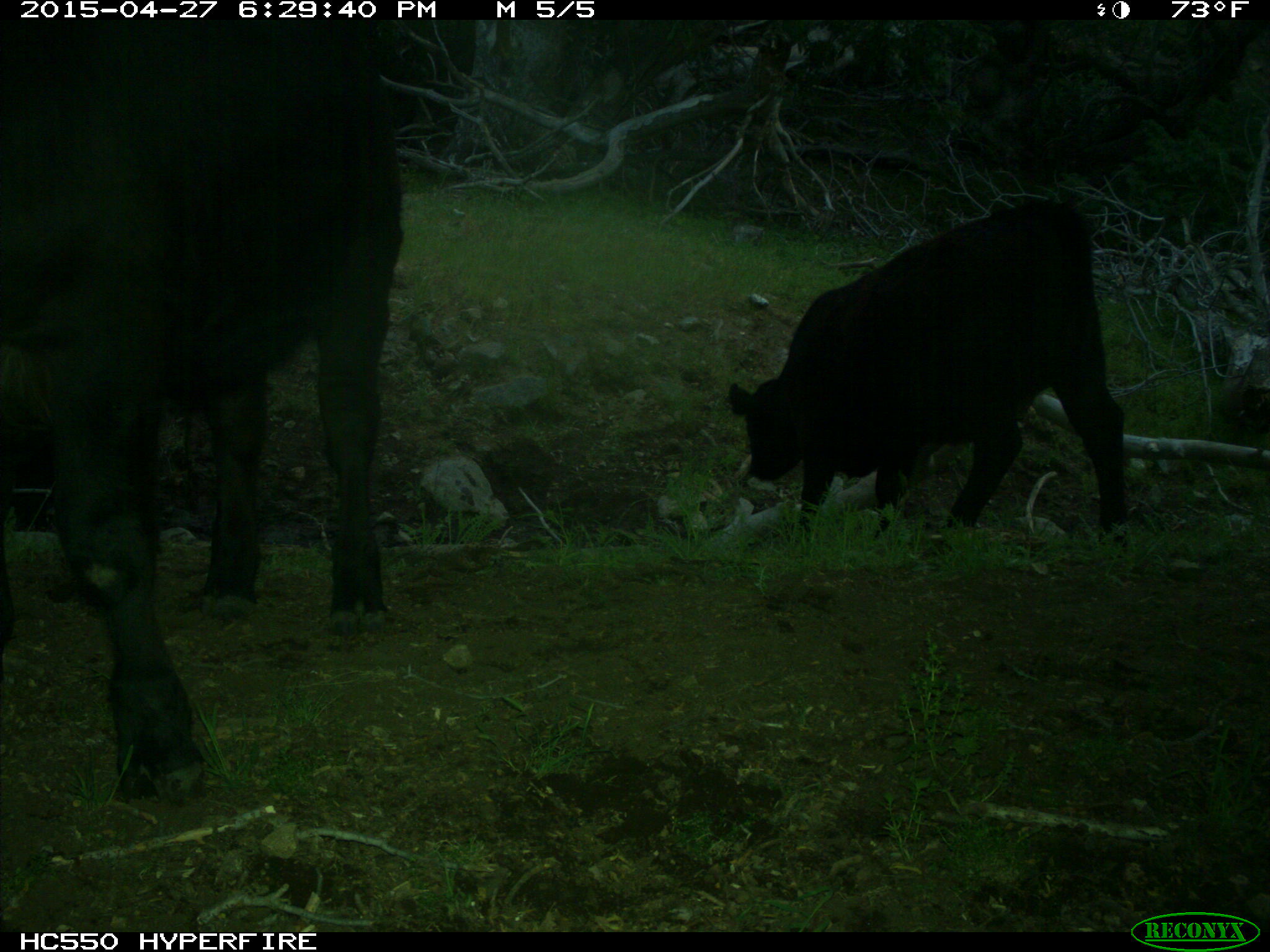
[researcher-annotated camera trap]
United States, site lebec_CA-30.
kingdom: Animalia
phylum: Chordata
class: Mammalia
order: Artiodactyla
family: Bovidae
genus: Bos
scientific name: Bos taurus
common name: domestic cow